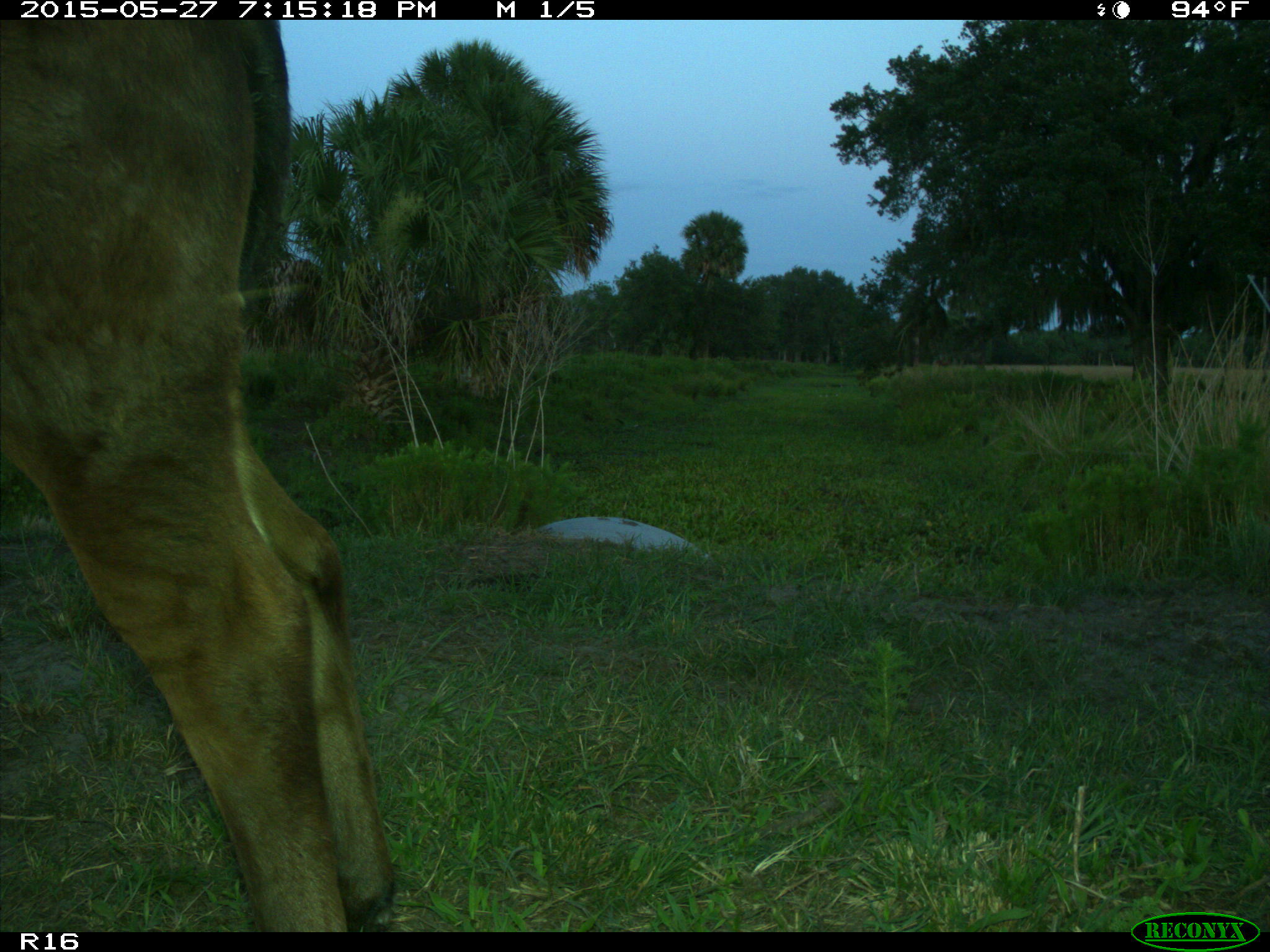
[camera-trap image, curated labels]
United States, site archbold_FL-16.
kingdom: Animalia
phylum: Chordata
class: Mammalia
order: Artiodactyla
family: Bovidae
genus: Bos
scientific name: Bos taurus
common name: domestic cow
Bos taurus (domestic cow).